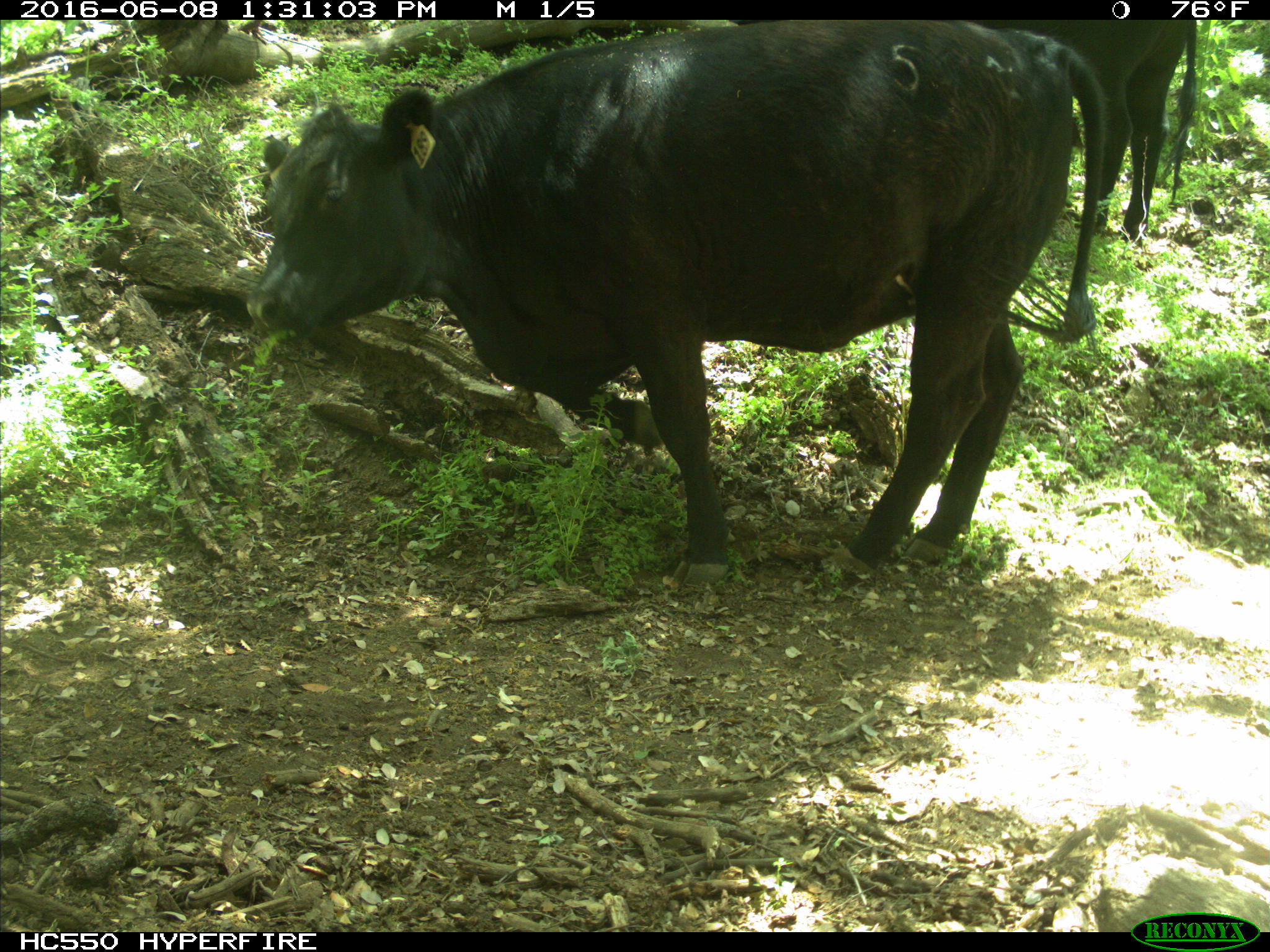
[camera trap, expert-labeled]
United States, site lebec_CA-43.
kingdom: Animalia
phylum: Chordata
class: Mammalia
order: Artiodactyla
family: Bovidae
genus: Bos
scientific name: Bos taurus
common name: domestic cow